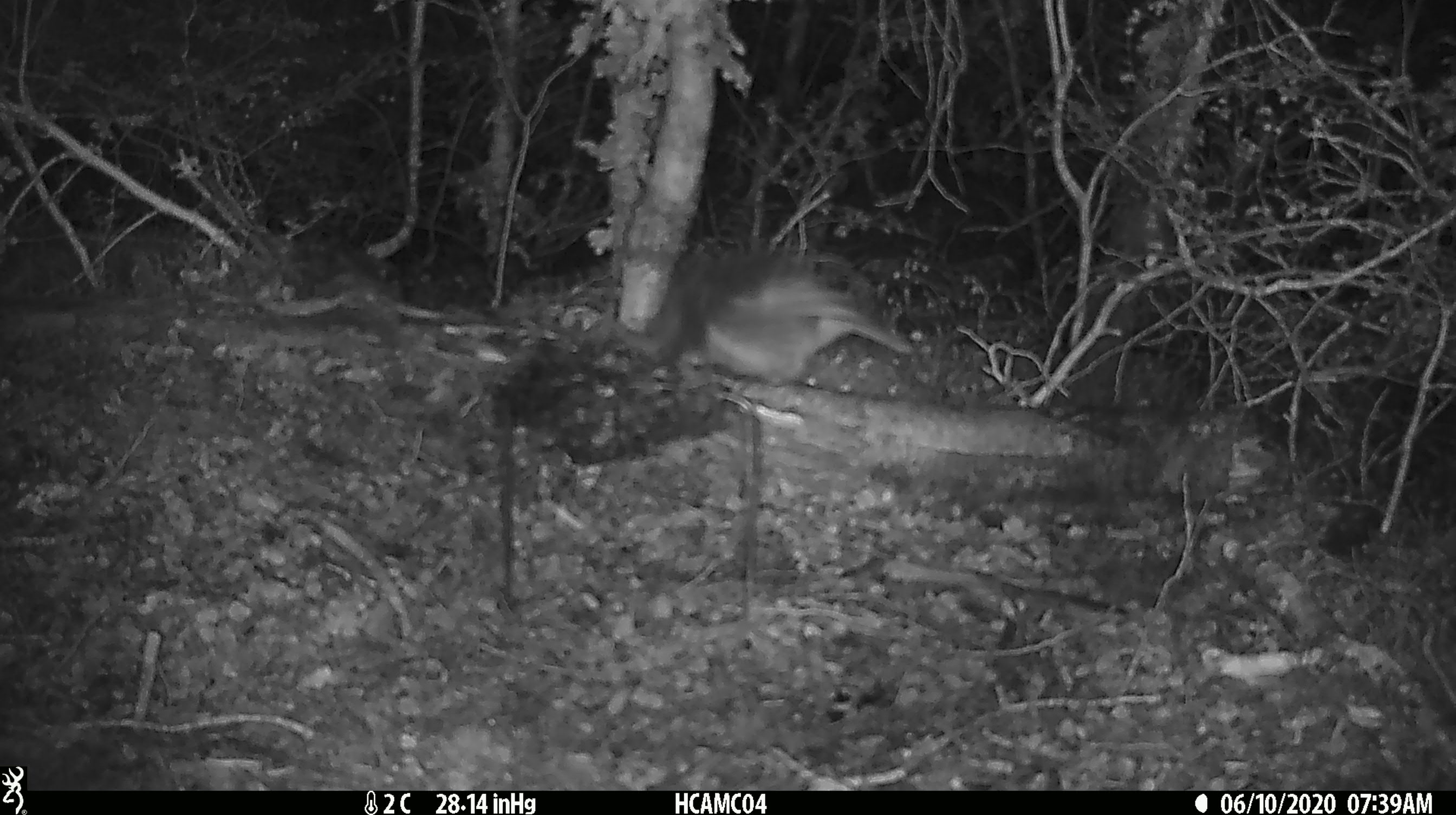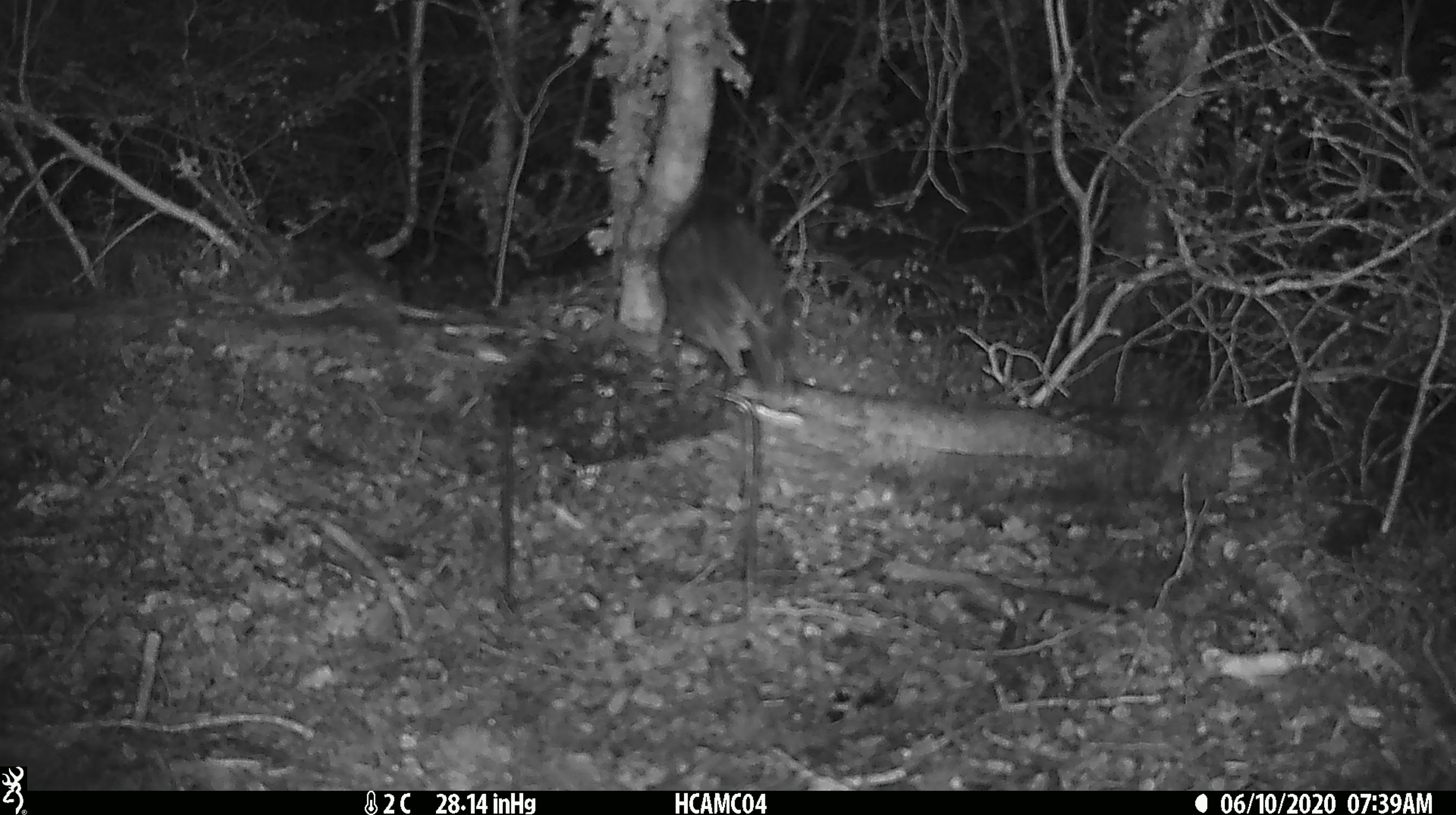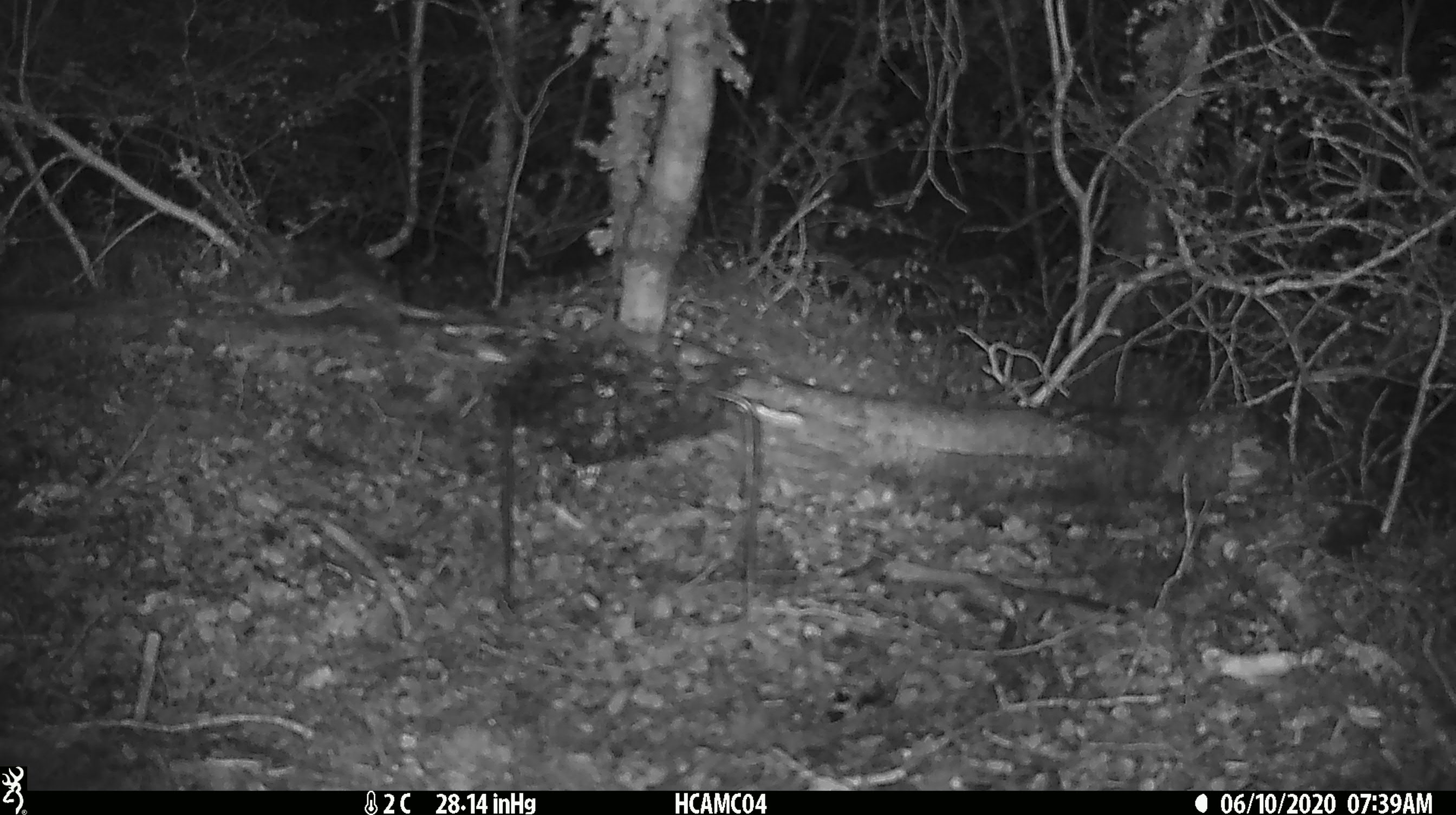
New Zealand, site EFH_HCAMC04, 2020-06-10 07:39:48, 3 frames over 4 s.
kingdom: Animalia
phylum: Chordata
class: Aves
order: Passeriformes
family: Petroicidae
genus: Petroica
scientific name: Petroica australis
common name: new zealand robin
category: robin